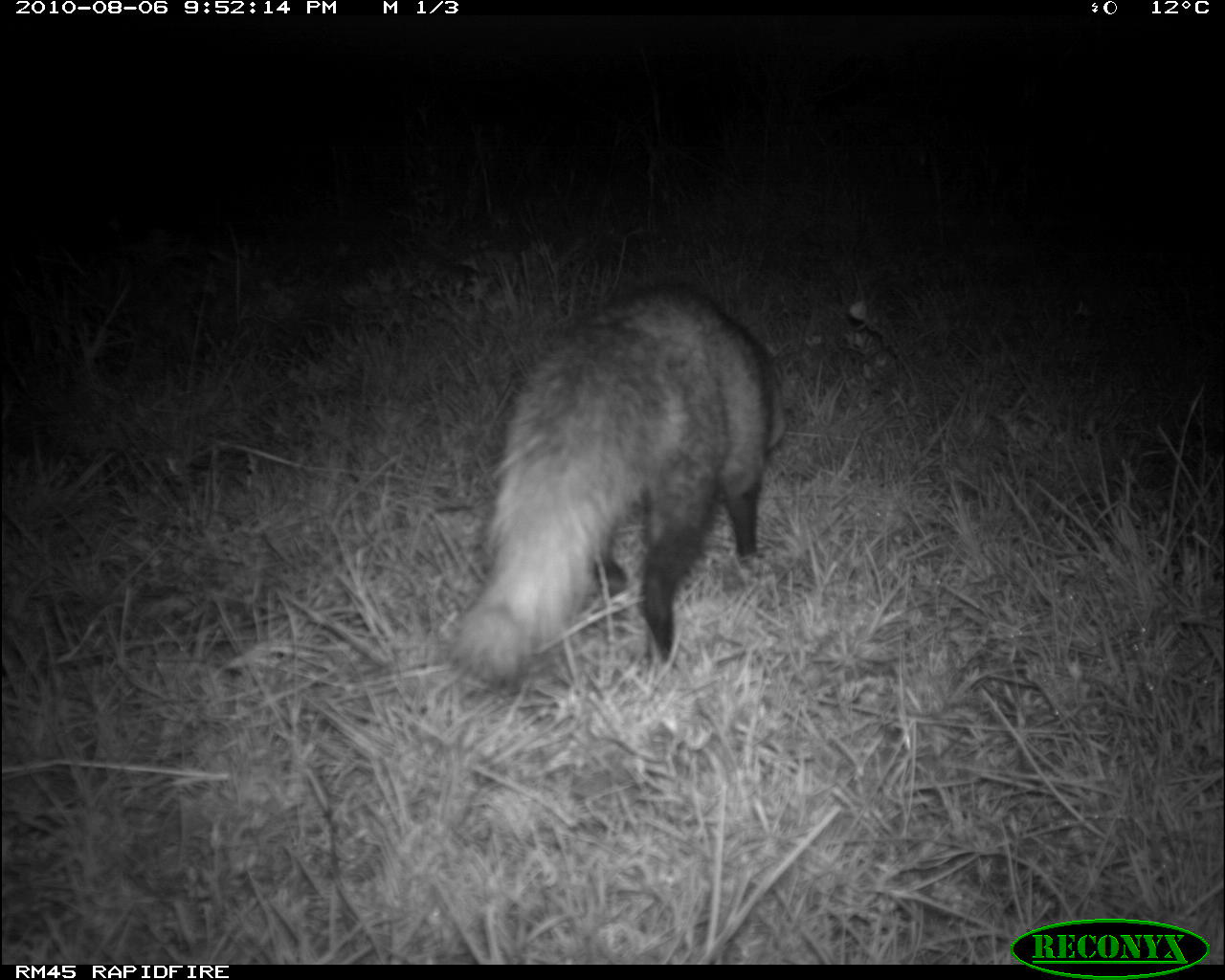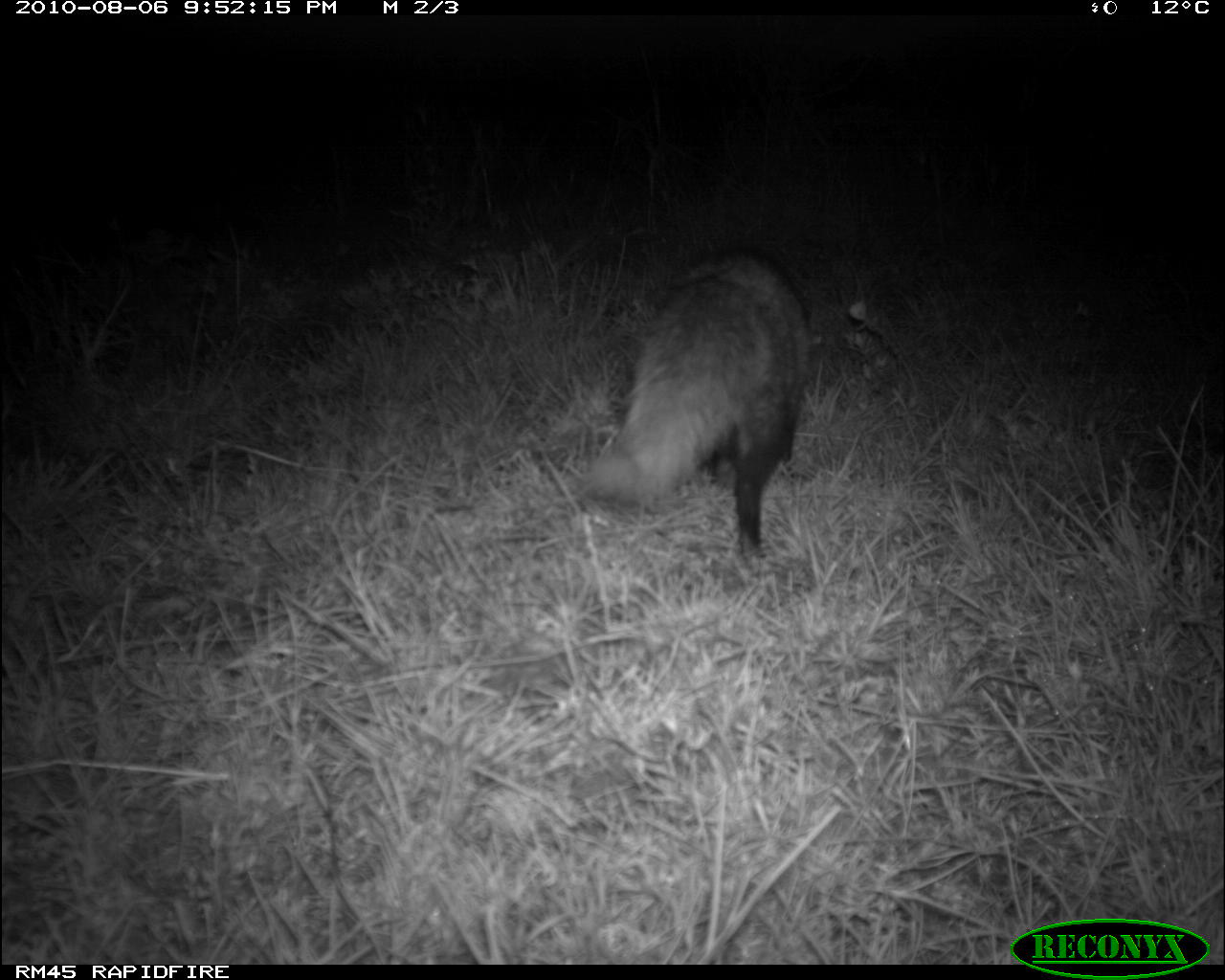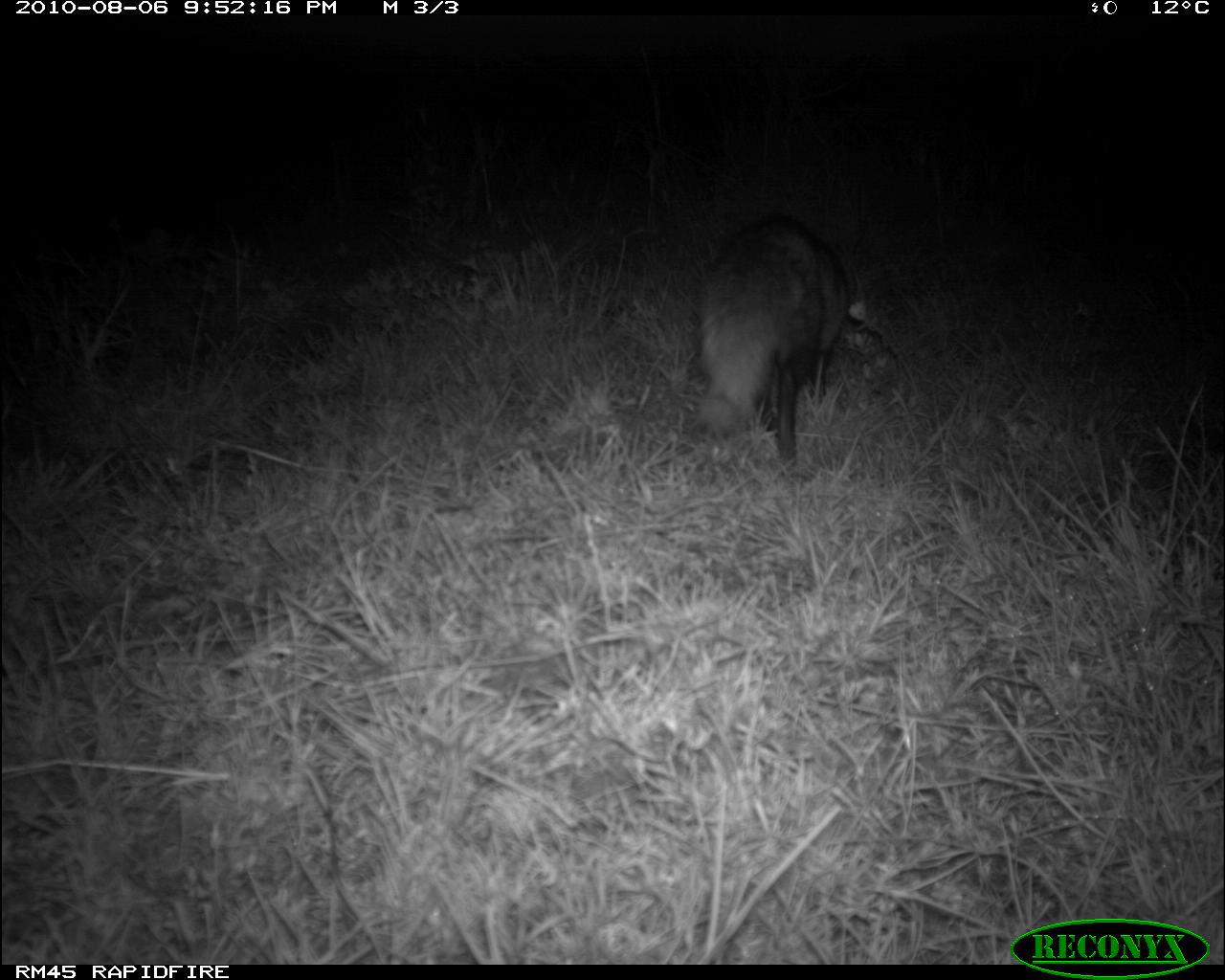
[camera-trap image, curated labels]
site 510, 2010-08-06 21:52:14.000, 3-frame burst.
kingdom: Animalia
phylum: Chordata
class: Mammalia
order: Carnivora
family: Herpestidae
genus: Ichneumia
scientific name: Ichneumia albicauda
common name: white-tailed mongoose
Ichneumia albicauda (white-tailed mongoose), count 1.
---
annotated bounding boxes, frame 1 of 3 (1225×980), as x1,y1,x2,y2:
ichneumia albicauda: 442,288,780,698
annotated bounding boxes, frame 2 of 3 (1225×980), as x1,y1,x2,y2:
ichneumia albicauda: 568,234,822,565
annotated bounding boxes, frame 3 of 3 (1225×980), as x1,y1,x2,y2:
ichneumia albicauda: 687,221,895,475